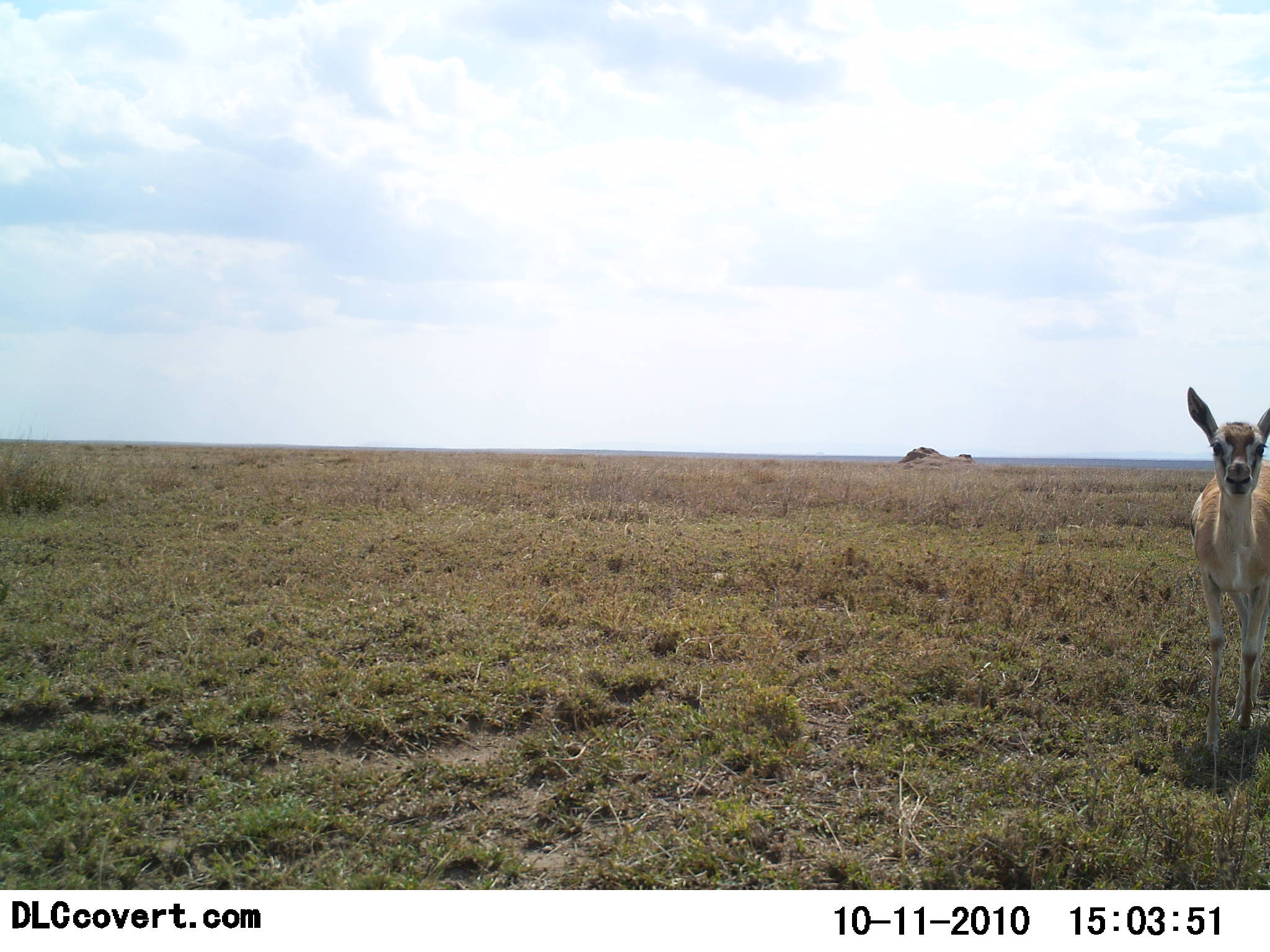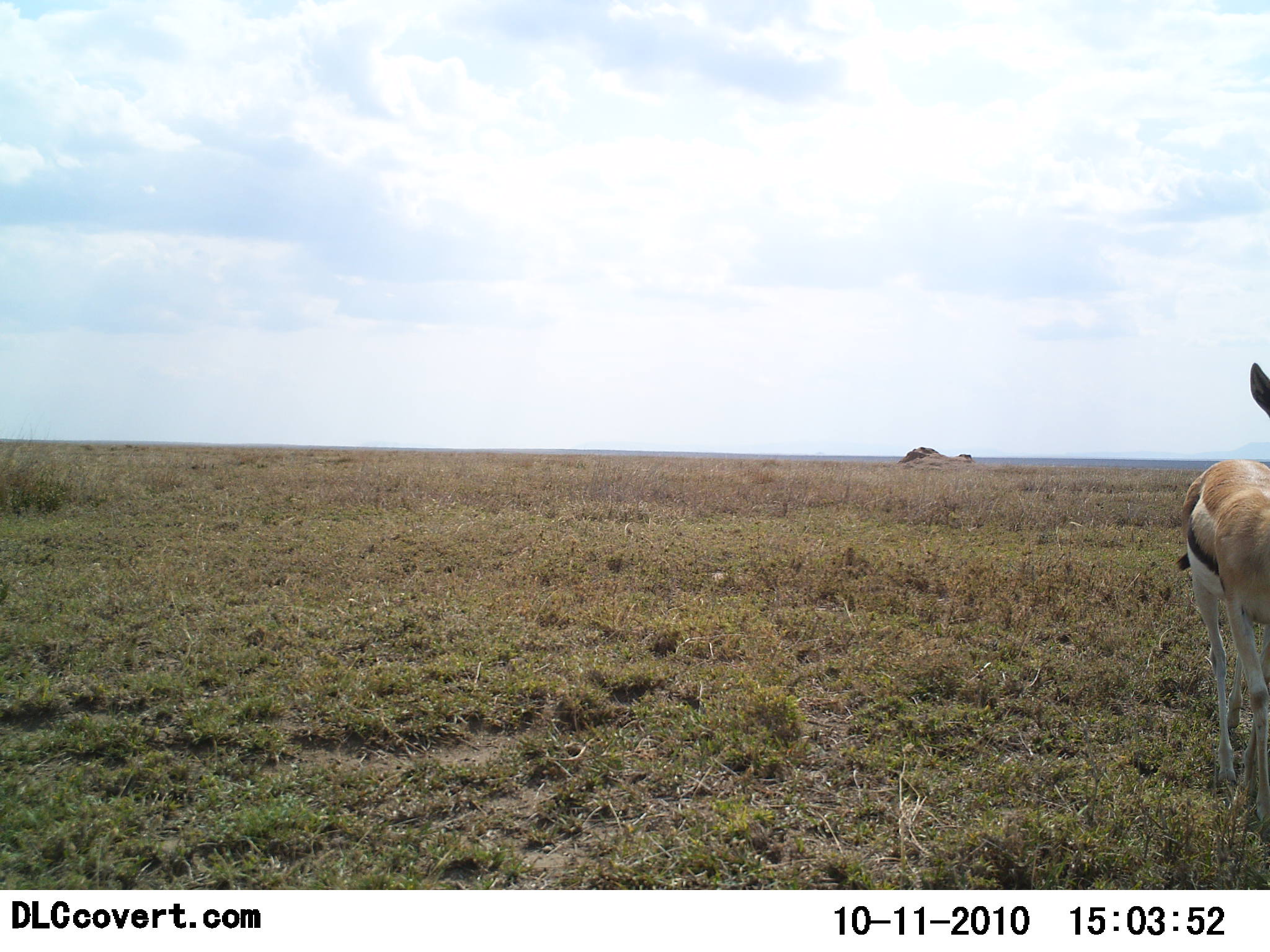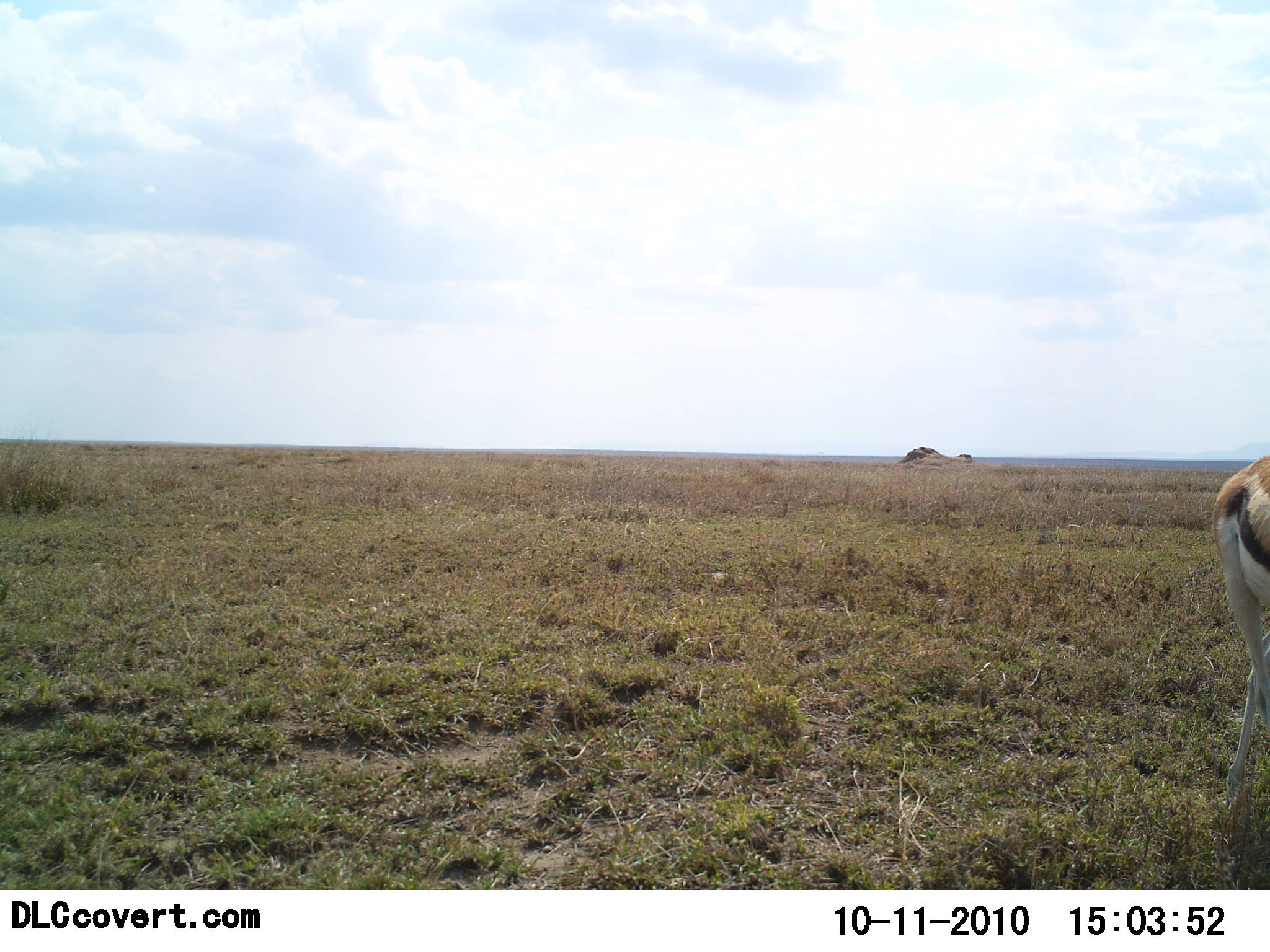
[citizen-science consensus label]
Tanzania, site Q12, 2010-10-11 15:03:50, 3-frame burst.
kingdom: Animalia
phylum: Chordata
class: Mammalia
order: Artiodactyla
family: Bovidae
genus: Eudorcas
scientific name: Eudorcas thomsonii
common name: thomson's gazelle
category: gazellethomsons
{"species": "gazellethomsons (thomson's gazelle) (Eudorcas thomsonii)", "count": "1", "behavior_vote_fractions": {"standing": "23%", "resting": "0%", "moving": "77%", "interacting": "0%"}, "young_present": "0%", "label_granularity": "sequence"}